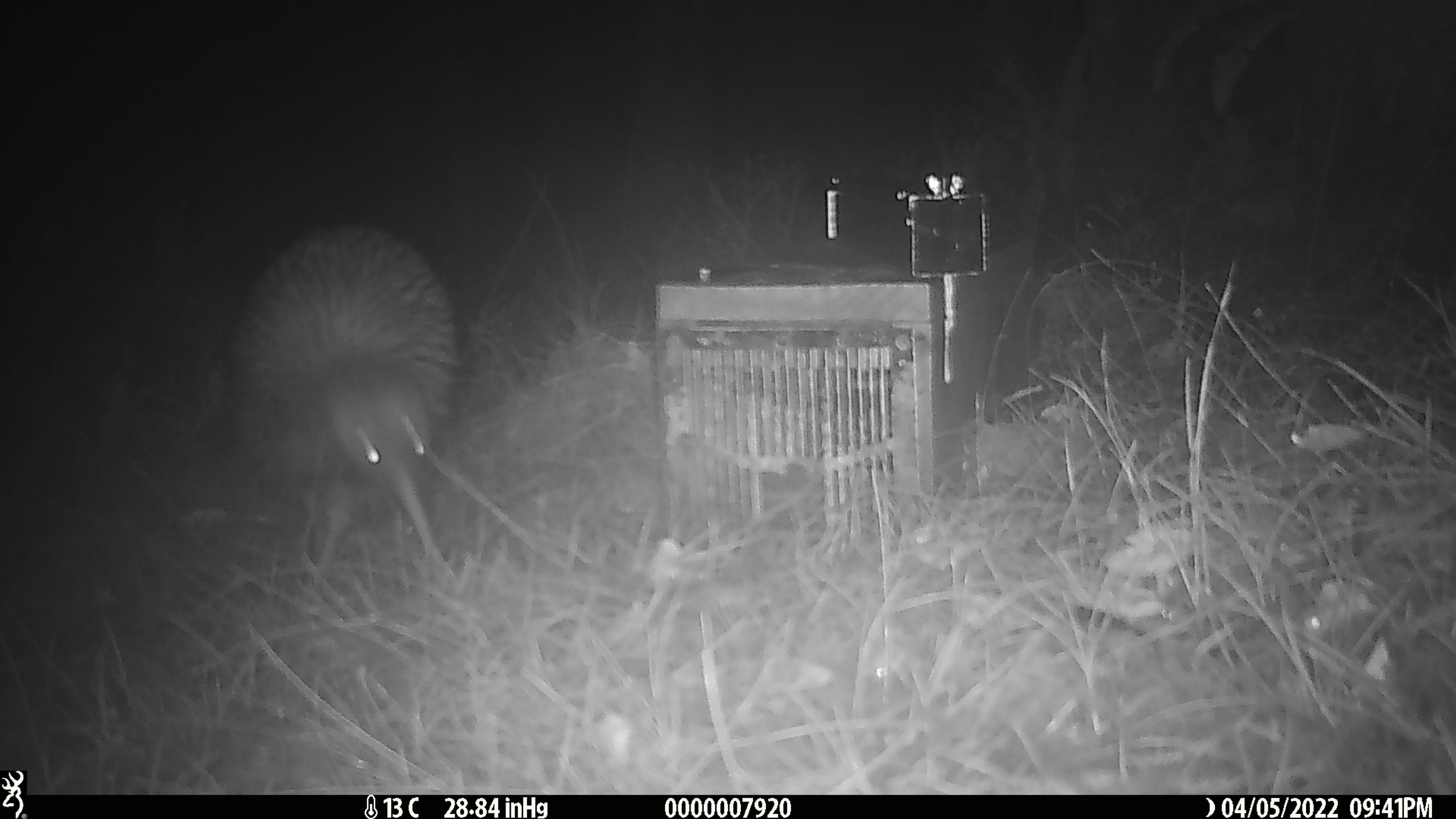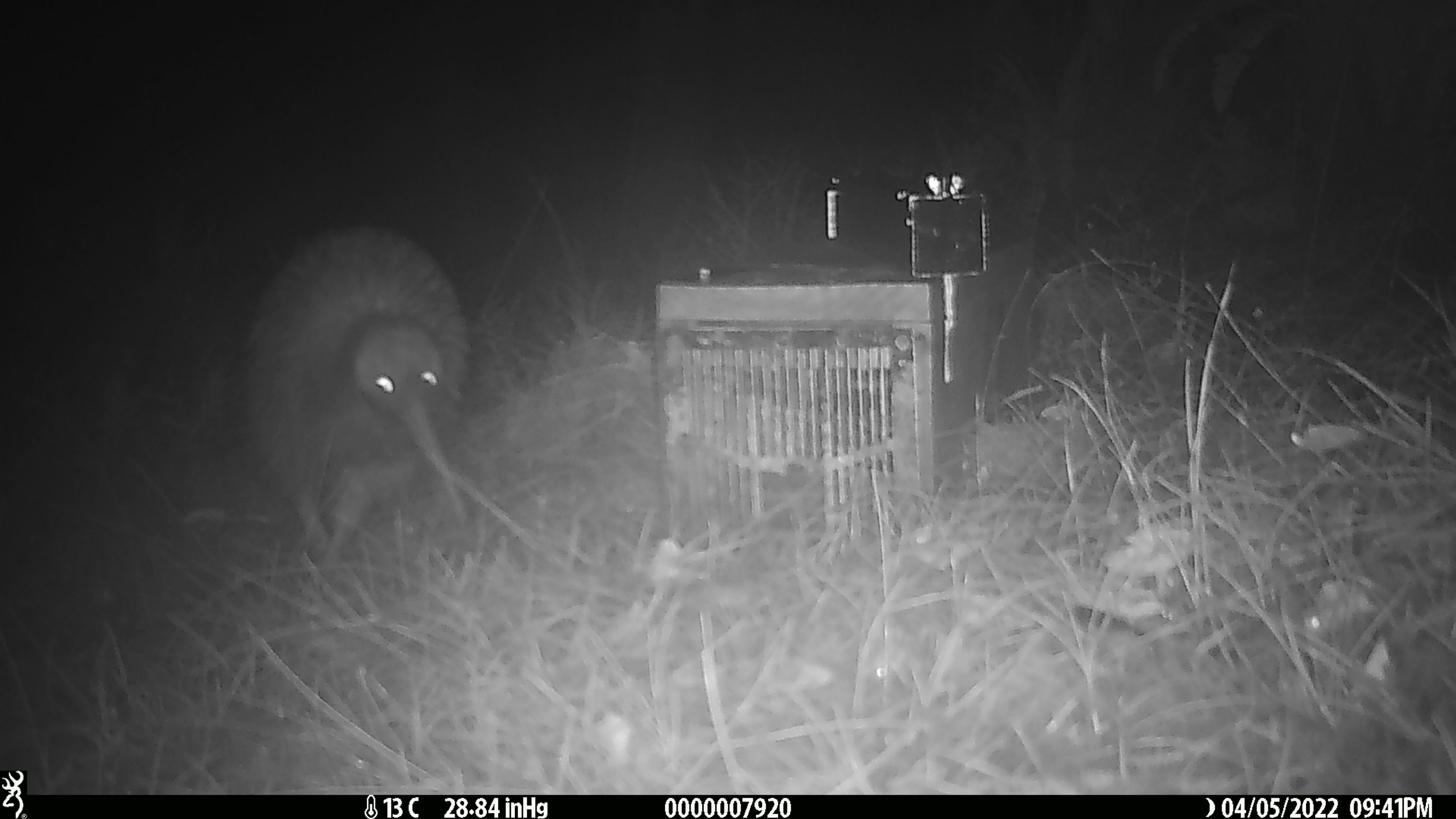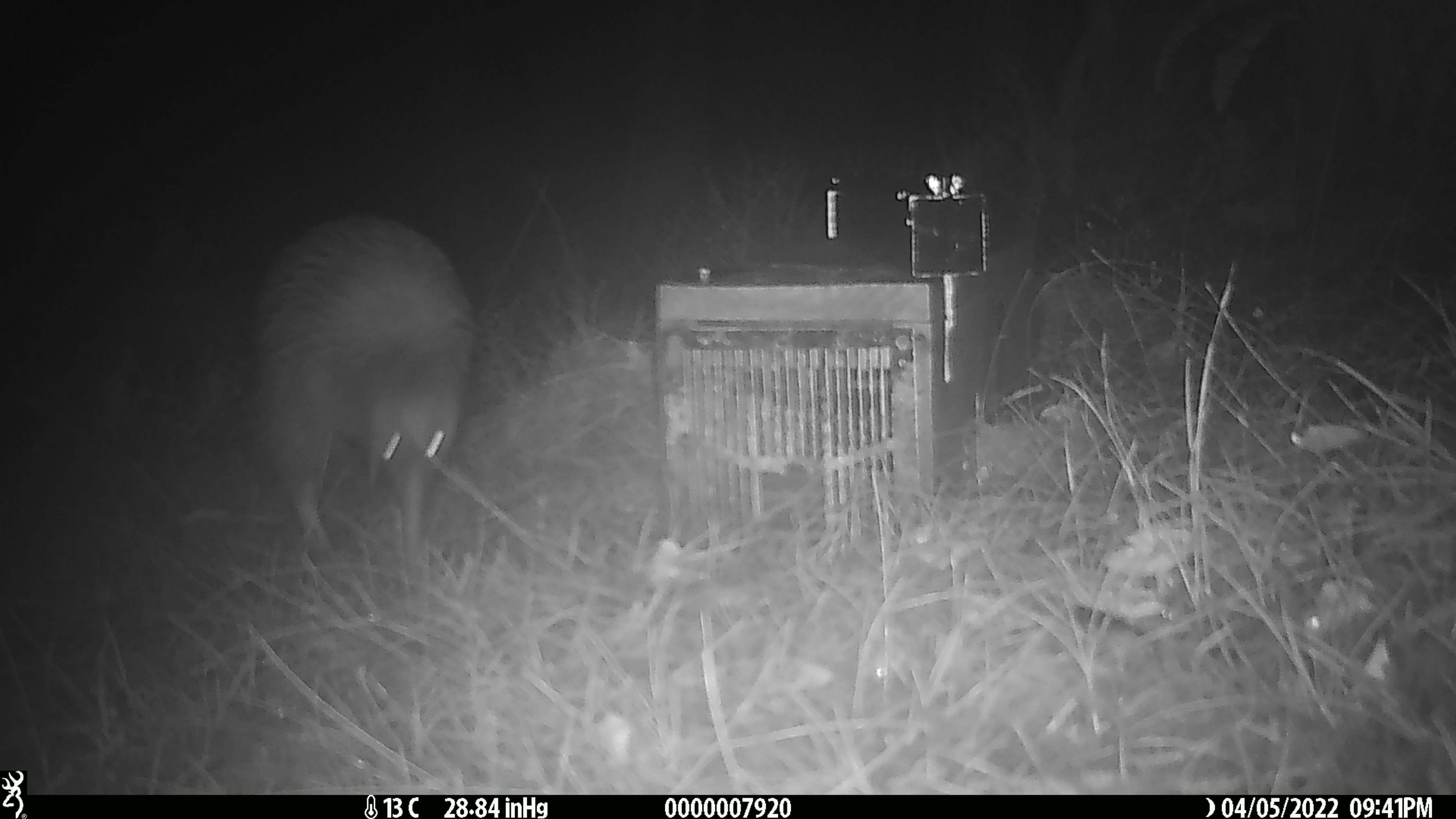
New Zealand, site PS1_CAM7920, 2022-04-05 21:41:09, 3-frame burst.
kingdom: Animalia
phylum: Chordata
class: Aves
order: Apterygiformes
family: Apterygidae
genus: Apteryx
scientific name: Apteryx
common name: kiwi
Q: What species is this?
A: Kiwi (Apteryx).